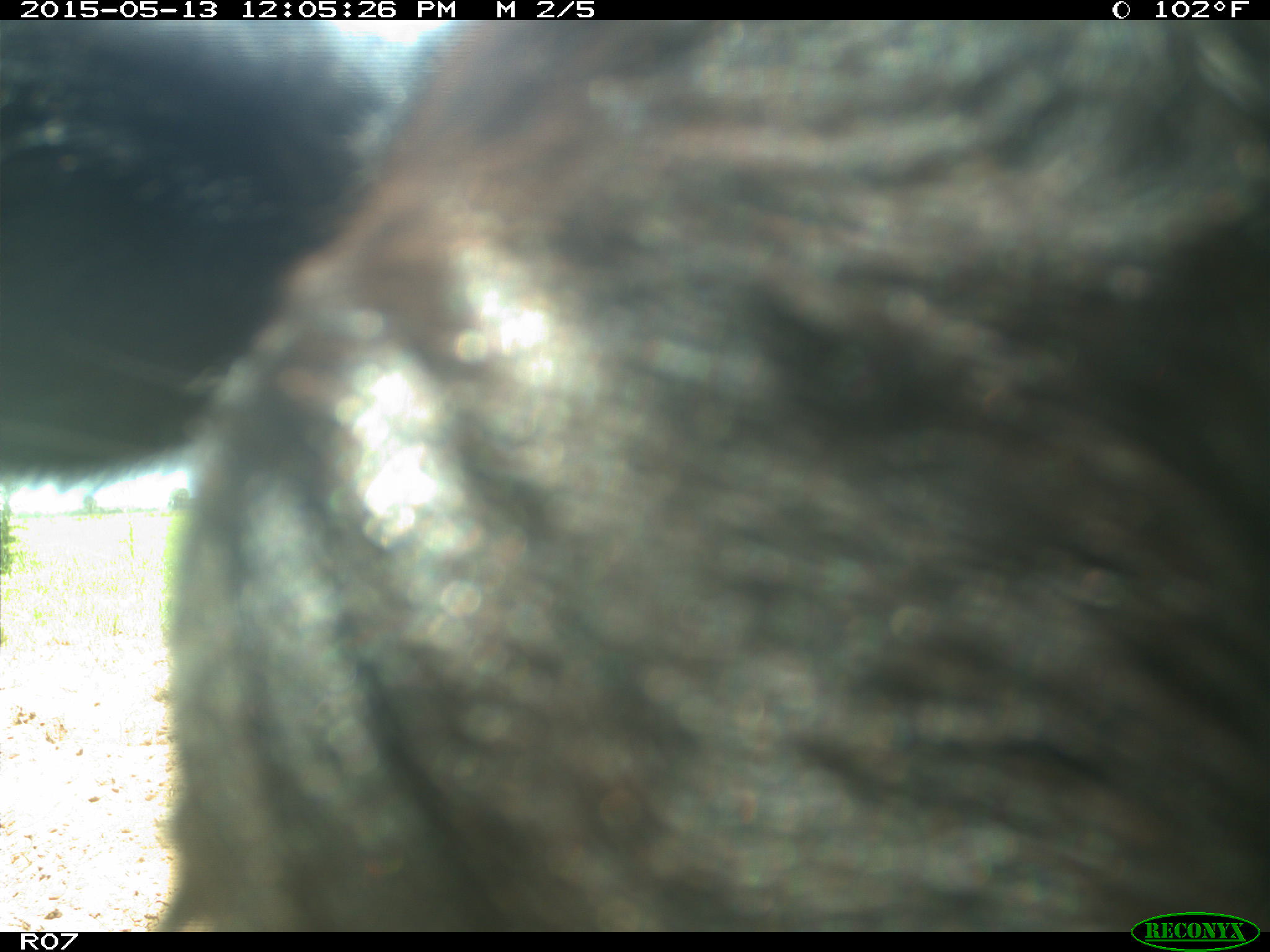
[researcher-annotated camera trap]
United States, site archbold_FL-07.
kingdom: Animalia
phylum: Chordata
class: Mammalia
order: Artiodactyla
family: Bovidae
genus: Bos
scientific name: Bos taurus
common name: domestic cow